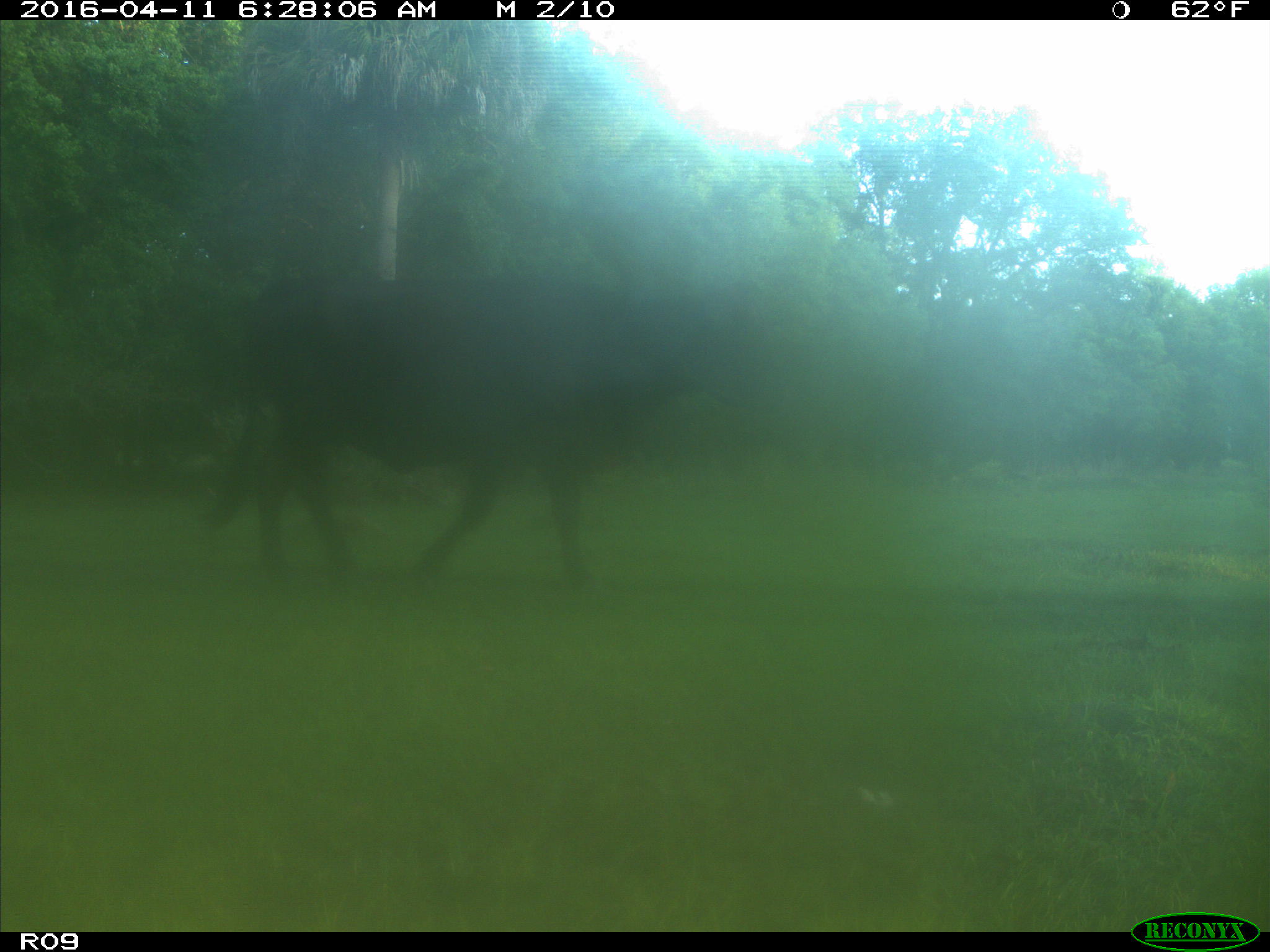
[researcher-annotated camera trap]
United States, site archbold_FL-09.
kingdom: Animalia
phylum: Chordata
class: Mammalia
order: Artiodactyla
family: Bovidae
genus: Bos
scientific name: Bos taurus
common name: domestic cow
Bos taurus (domestic cow).